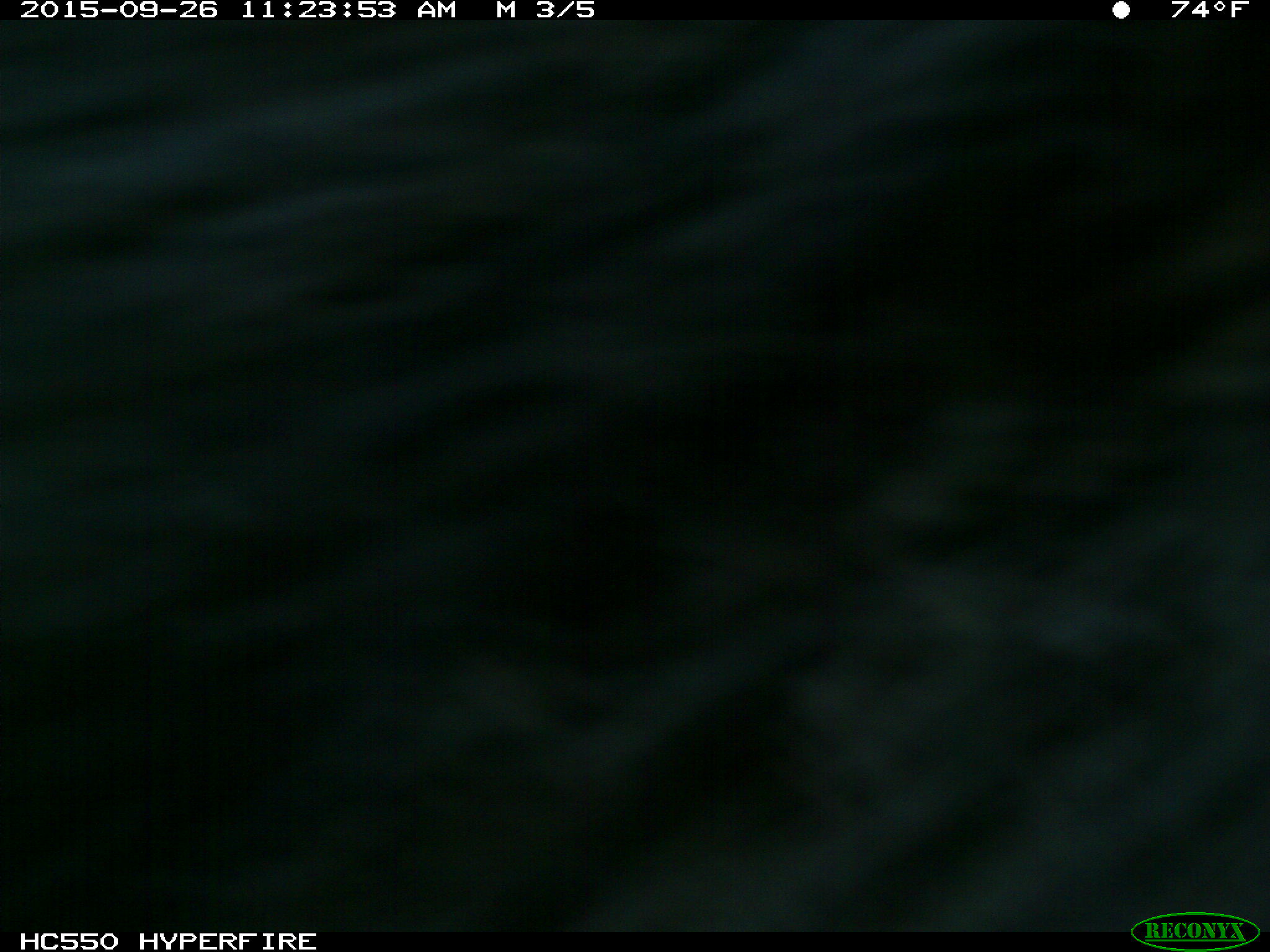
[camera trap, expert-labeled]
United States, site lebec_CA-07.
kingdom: Animalia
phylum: Chordata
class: Mammalia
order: Carnivora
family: Ursidae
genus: Ursus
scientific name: Ursus americanus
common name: american black bear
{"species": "Ursus americanus (american black bear)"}